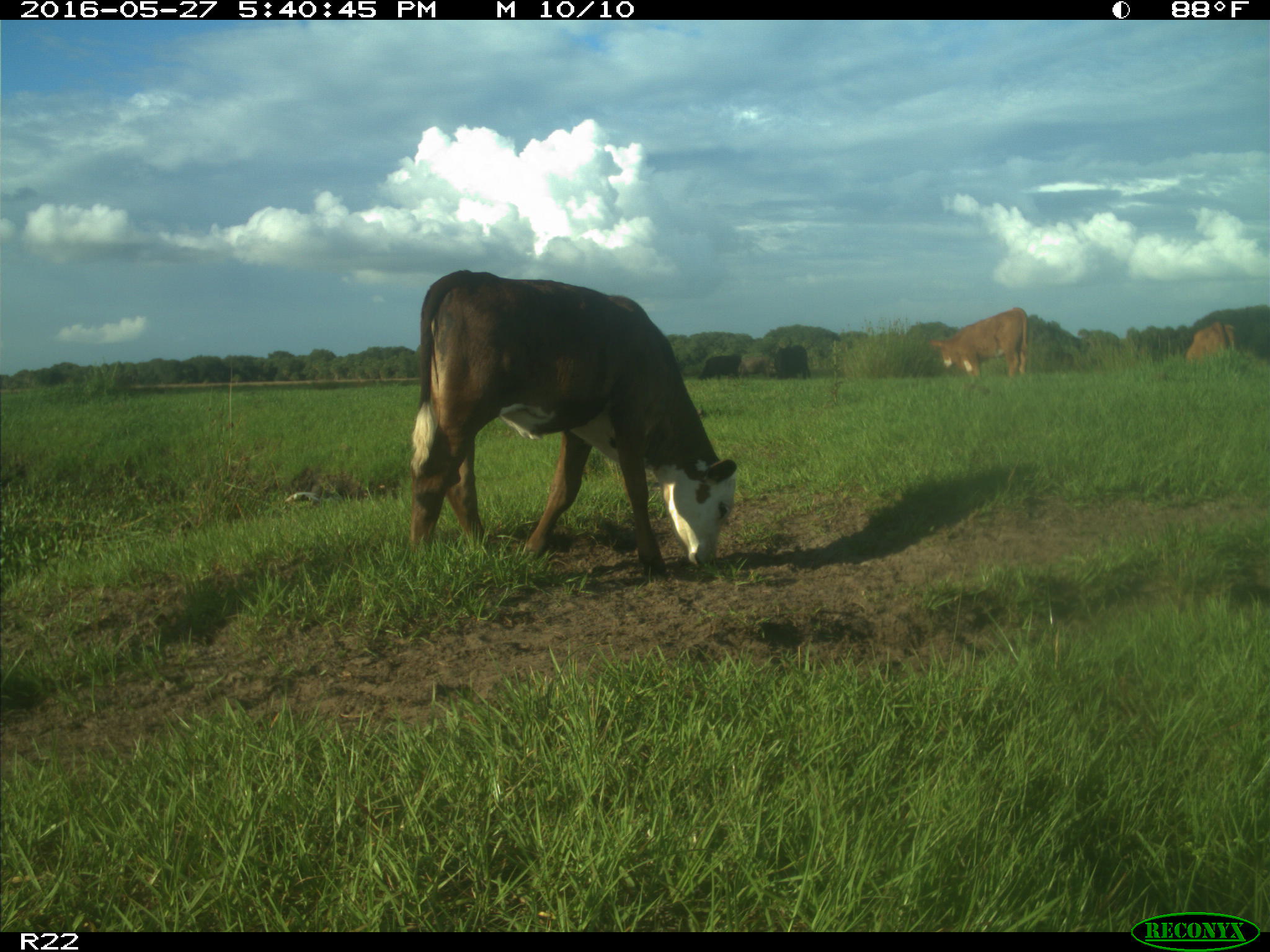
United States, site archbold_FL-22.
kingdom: Animalia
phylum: Chordata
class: Mammalia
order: Artiodactyla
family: Bovidae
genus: Bos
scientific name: Bos taurus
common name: domestic cow